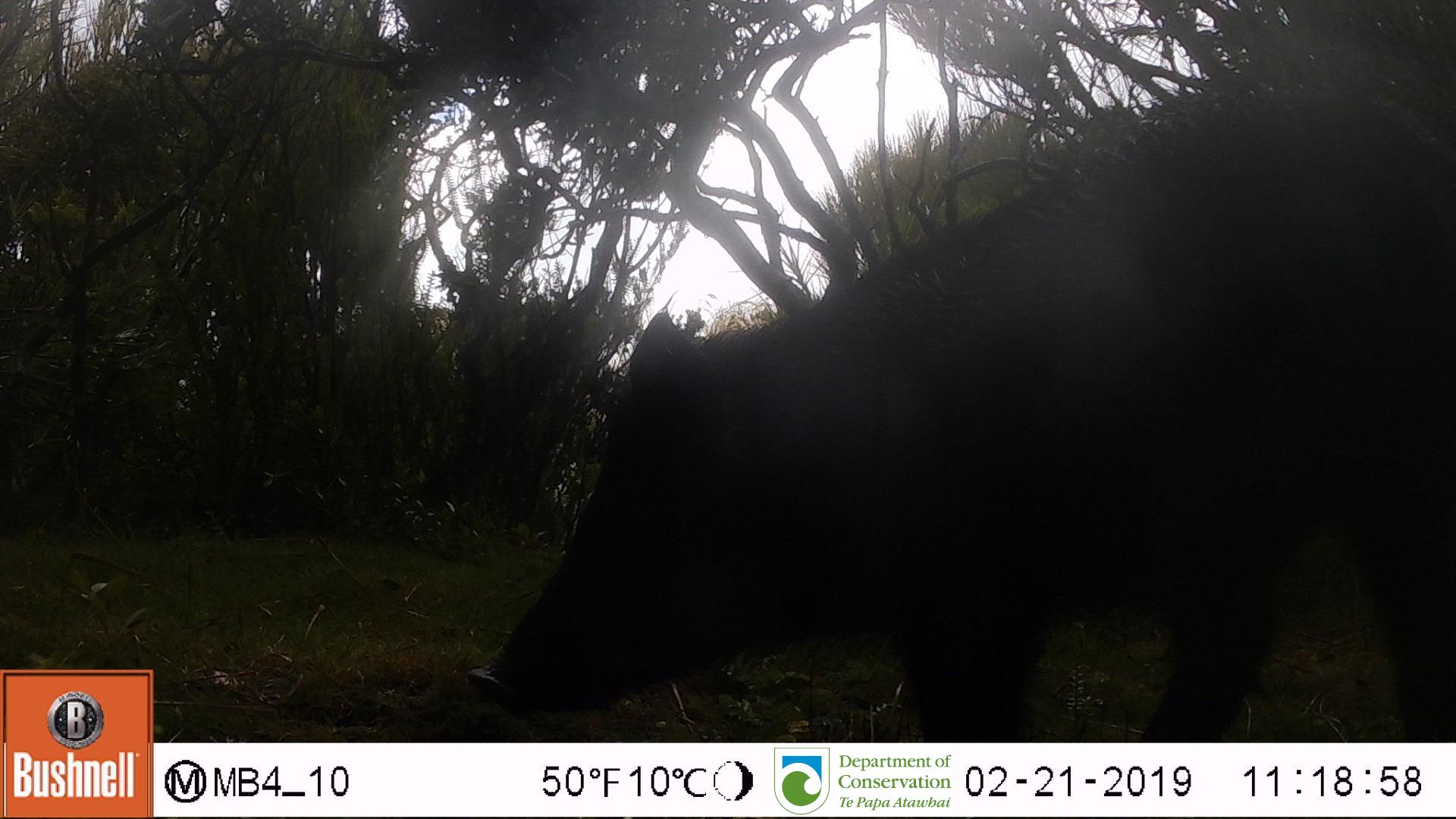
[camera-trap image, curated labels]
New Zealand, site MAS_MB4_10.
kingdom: Animalia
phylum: Chordata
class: Mammalia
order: Artiodactyla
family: Suidae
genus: Sus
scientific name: Sus scrofa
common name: pig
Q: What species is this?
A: Pig (Sus scrofa).